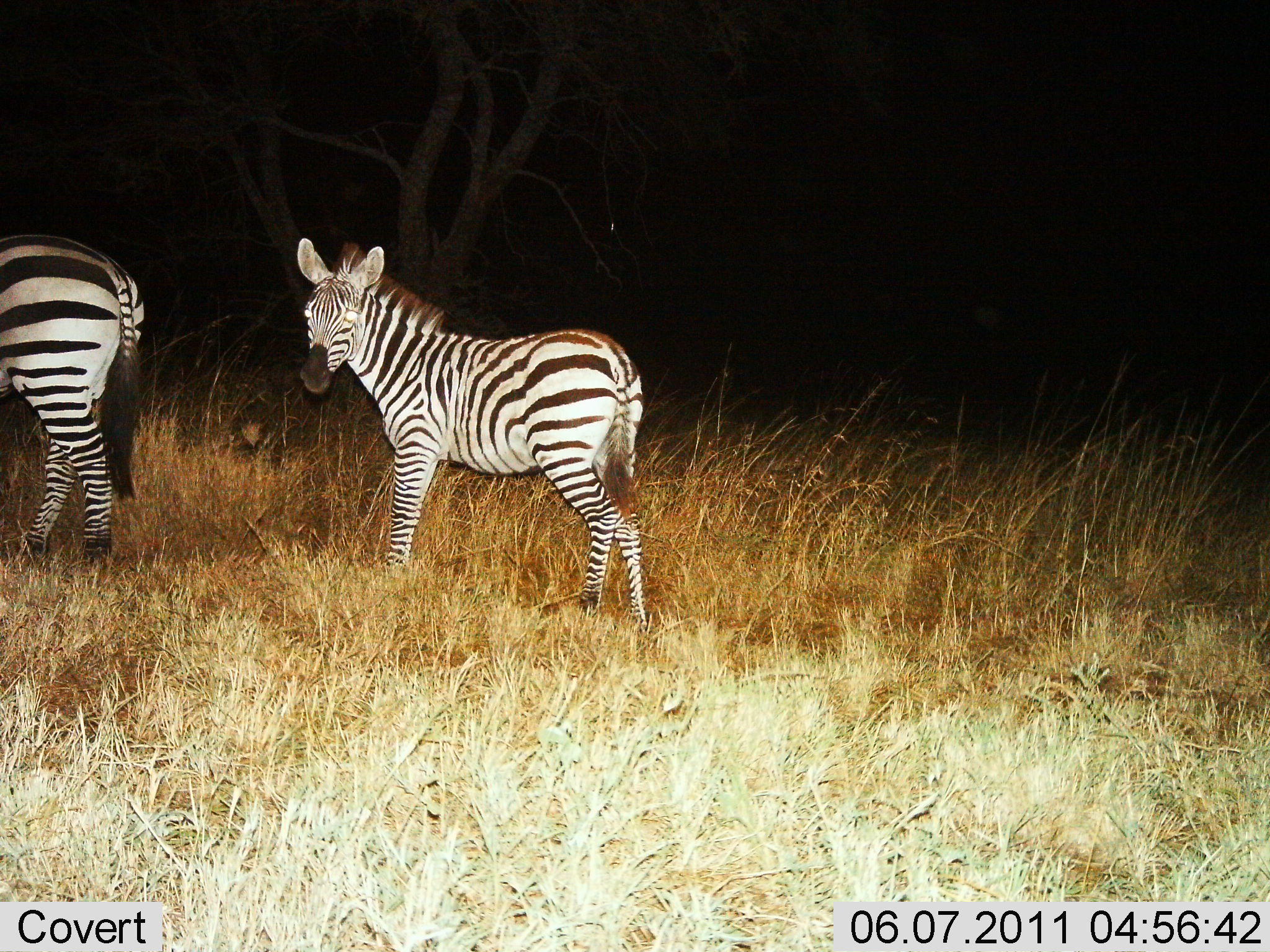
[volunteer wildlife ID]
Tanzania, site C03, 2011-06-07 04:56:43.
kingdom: Animalia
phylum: Chordata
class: Mammalia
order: Perissodactyla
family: Equidae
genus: Equus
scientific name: Equus quagga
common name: plains zebra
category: zebra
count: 2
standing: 83%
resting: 0%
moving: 17%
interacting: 0%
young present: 75%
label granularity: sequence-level